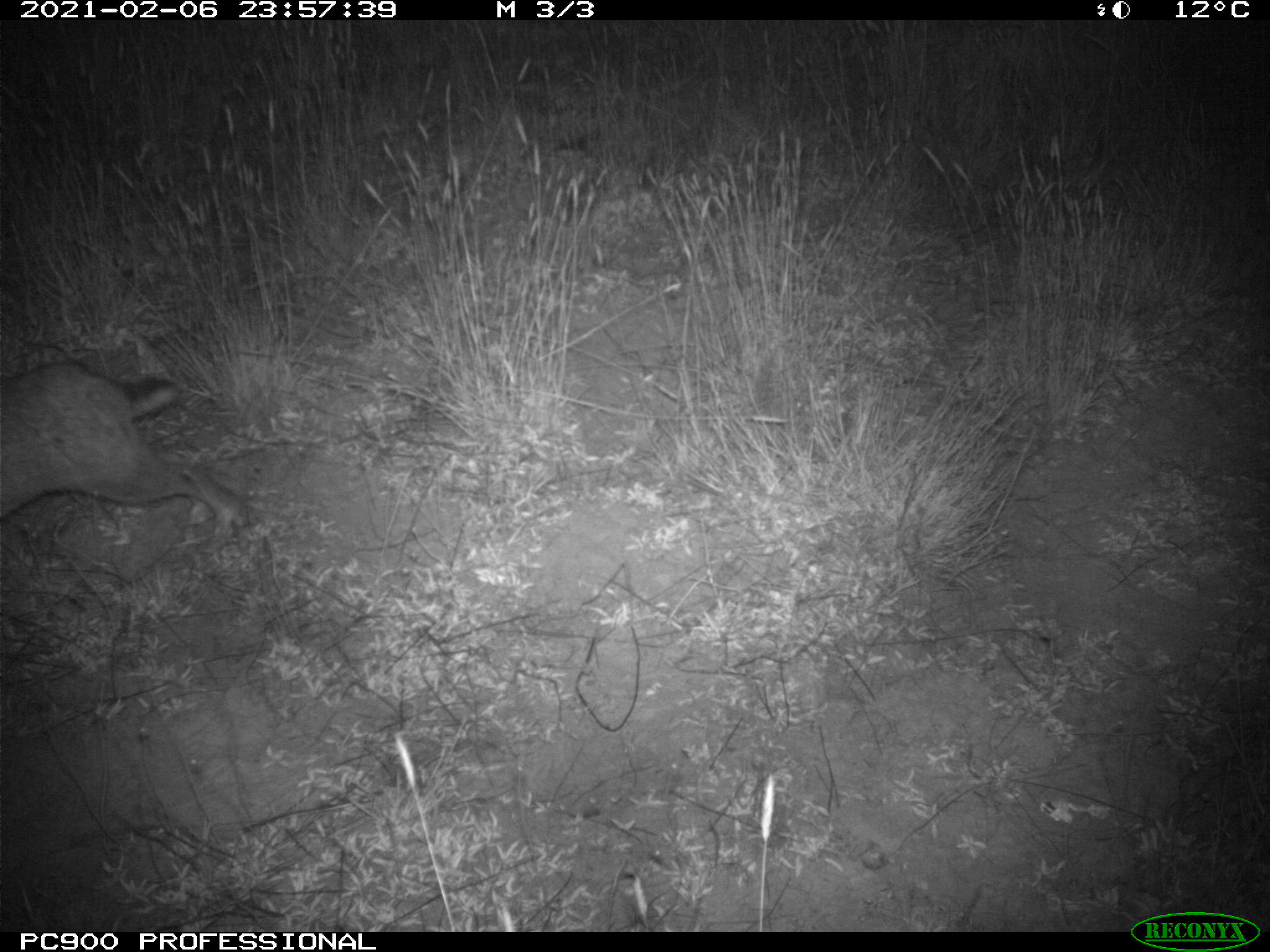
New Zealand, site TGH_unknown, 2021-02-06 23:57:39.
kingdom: Animalia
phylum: Chordata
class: Mammalia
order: Lagomorpha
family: Leporidae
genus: Oryctolagus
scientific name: Oryctolagus cuniculus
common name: european rabbit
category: rabbit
Rabbit (european rabbit) (Oryctolagus cuniculus).